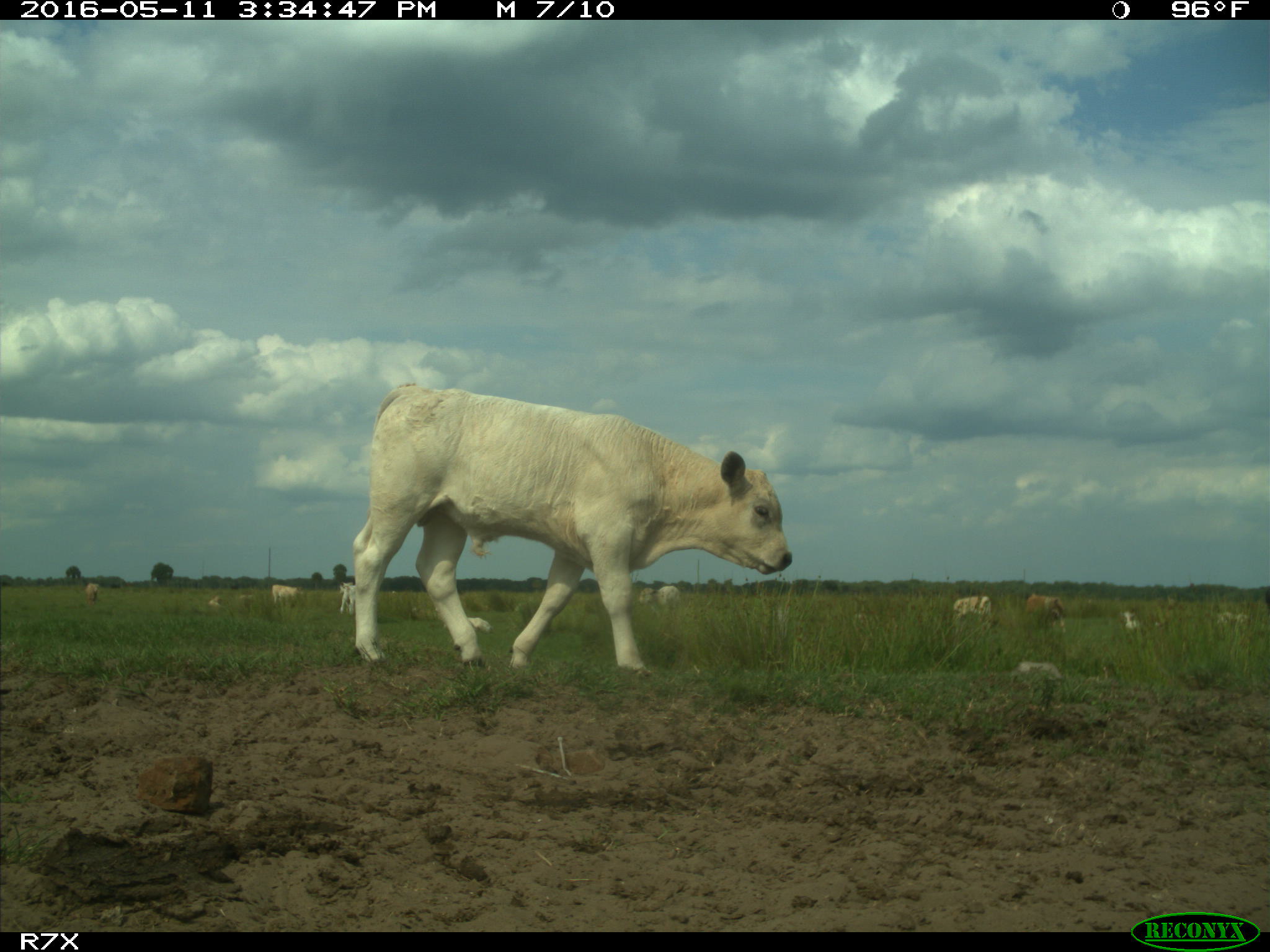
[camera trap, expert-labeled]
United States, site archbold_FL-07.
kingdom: Animalia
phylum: Chordata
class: Mammalia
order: Artiodactyla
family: Bovidae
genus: Bos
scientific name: Bos taurus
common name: domestic cow